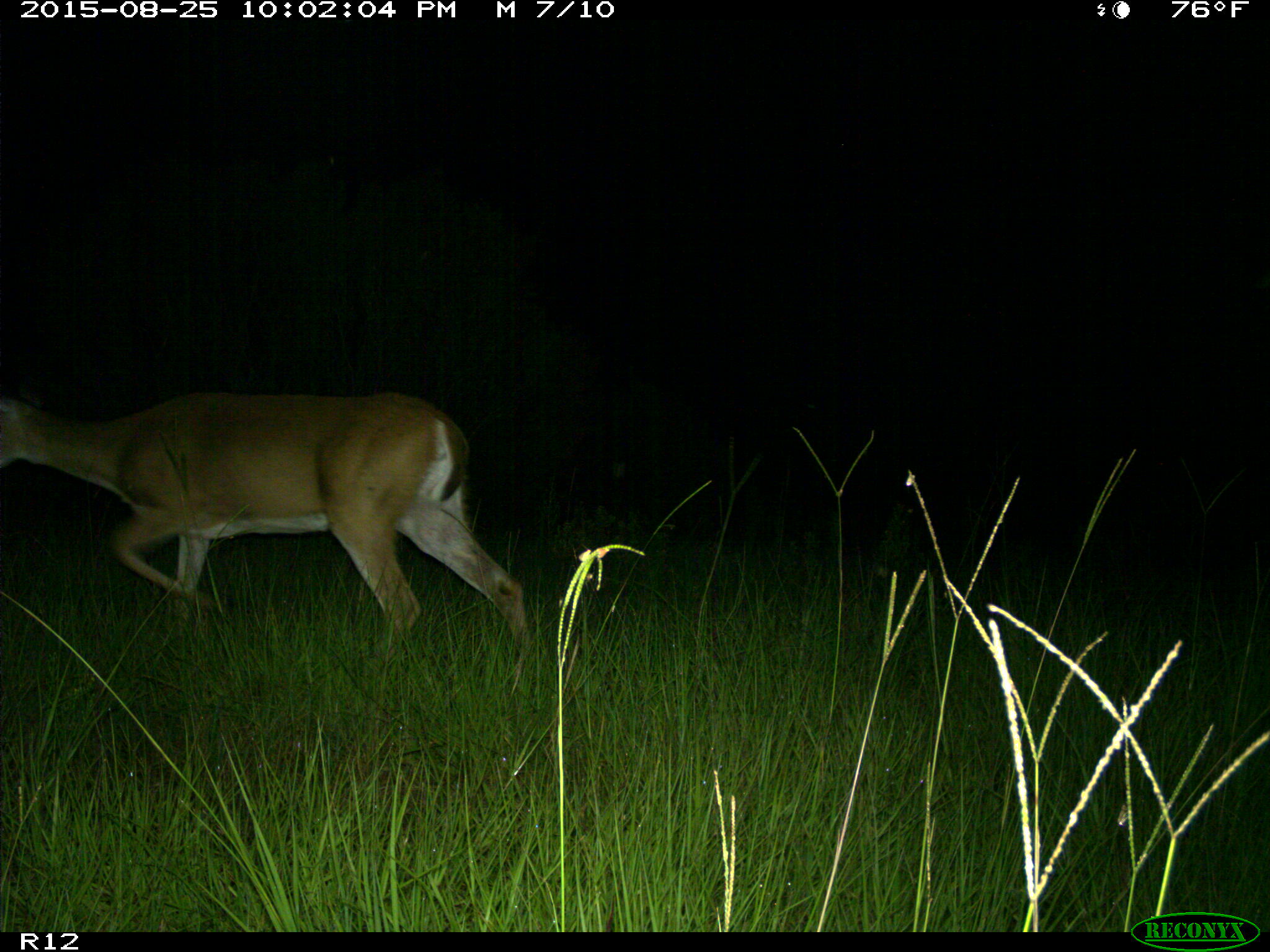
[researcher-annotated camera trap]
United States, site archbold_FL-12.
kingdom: Animalia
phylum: Chordata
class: Mammalia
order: Artiodactyla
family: Cervidae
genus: Odocoileus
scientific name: Odocoileus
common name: deer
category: unidentified deer